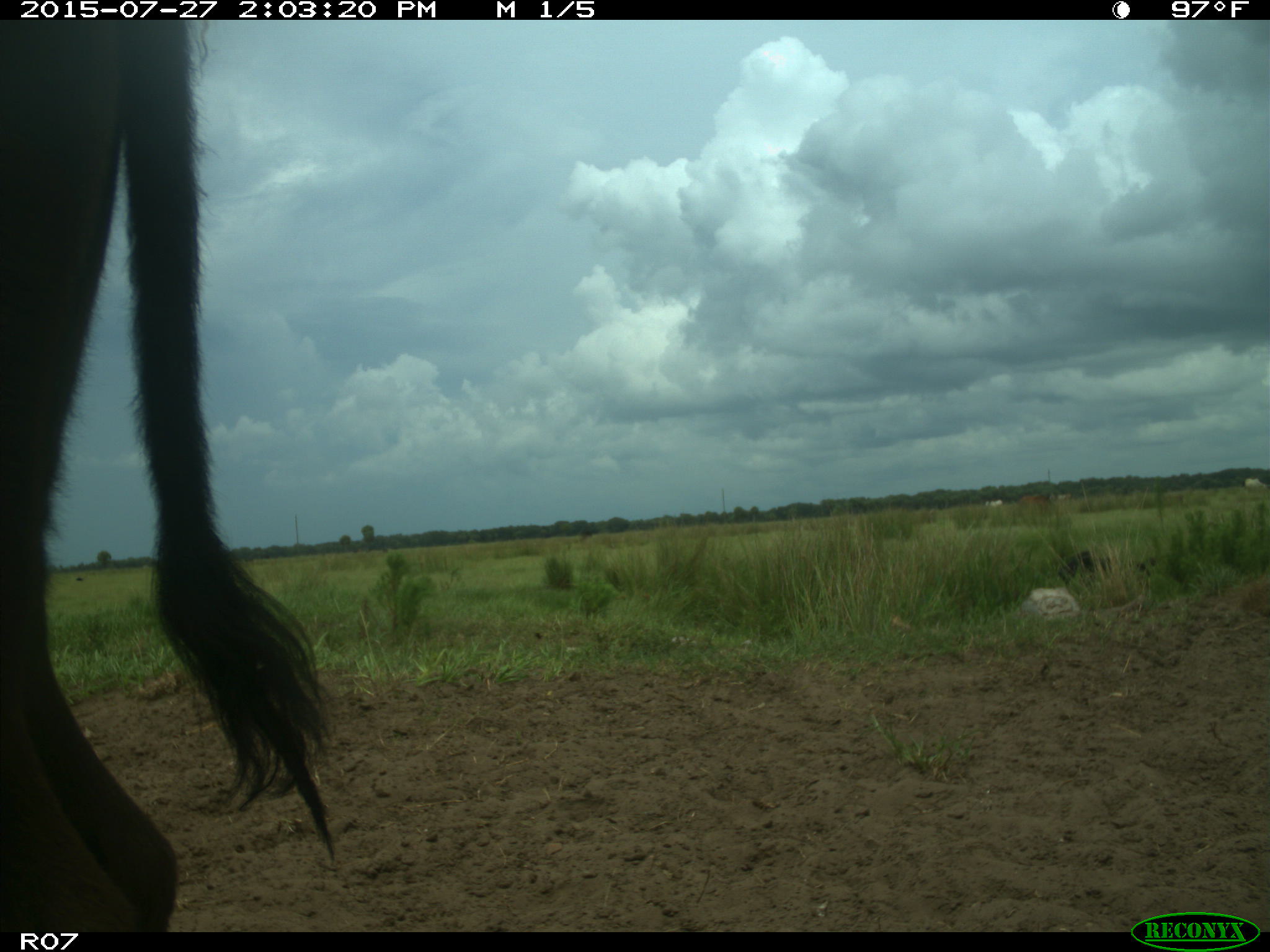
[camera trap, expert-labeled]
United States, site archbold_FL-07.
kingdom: Animalia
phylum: Chordata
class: Mammalia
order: Artiodactyla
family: Bovidae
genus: Bos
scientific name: Bos taurus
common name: domestic cow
Bos taurus (domestic cow).